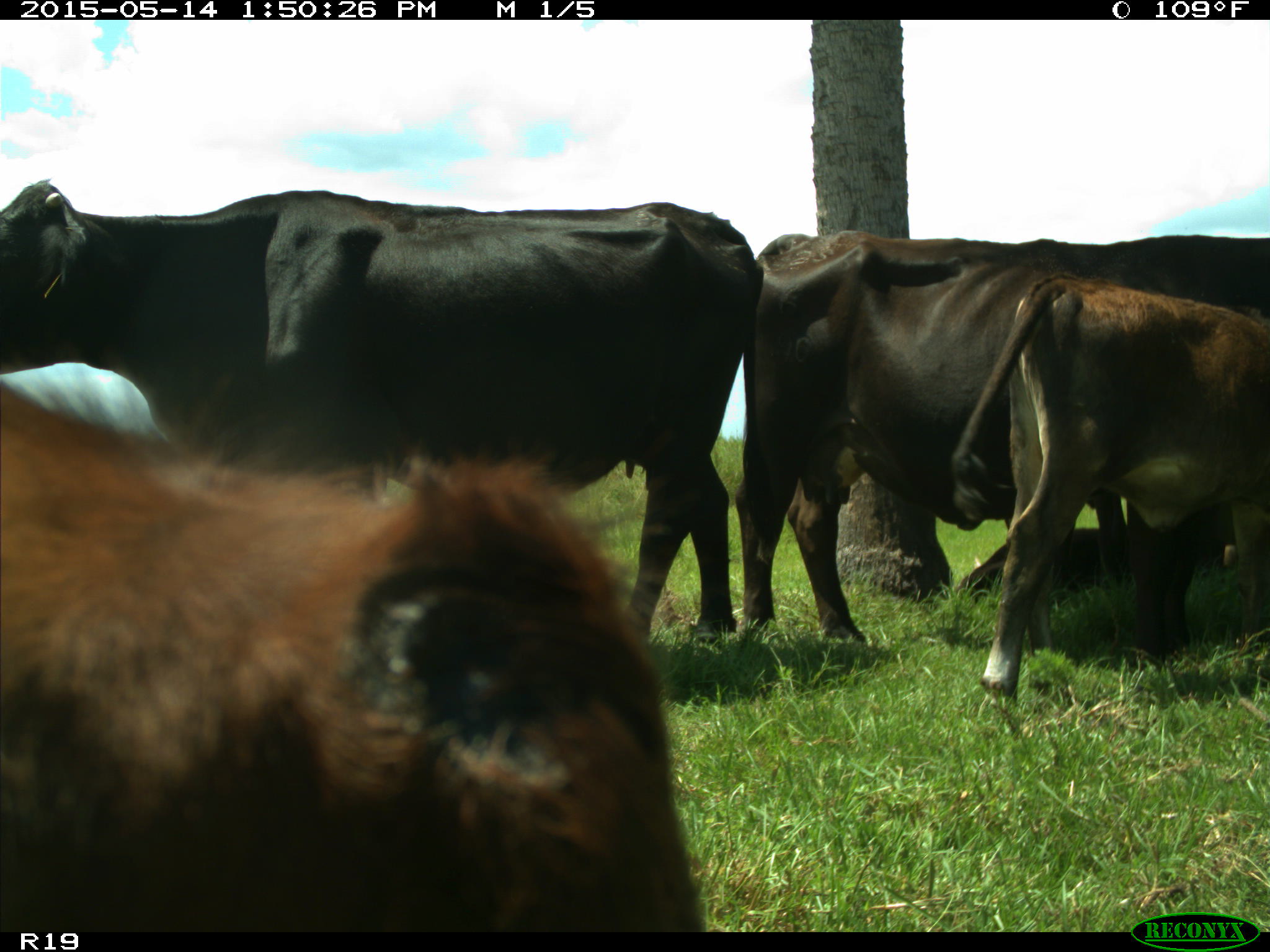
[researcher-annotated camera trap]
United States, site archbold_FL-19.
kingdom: Animalia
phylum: Chordata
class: Mammalia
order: Artiodactyla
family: Bovidae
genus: Bos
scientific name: Bos taurus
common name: domestic cow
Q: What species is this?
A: Bos taurus (domestic cow).